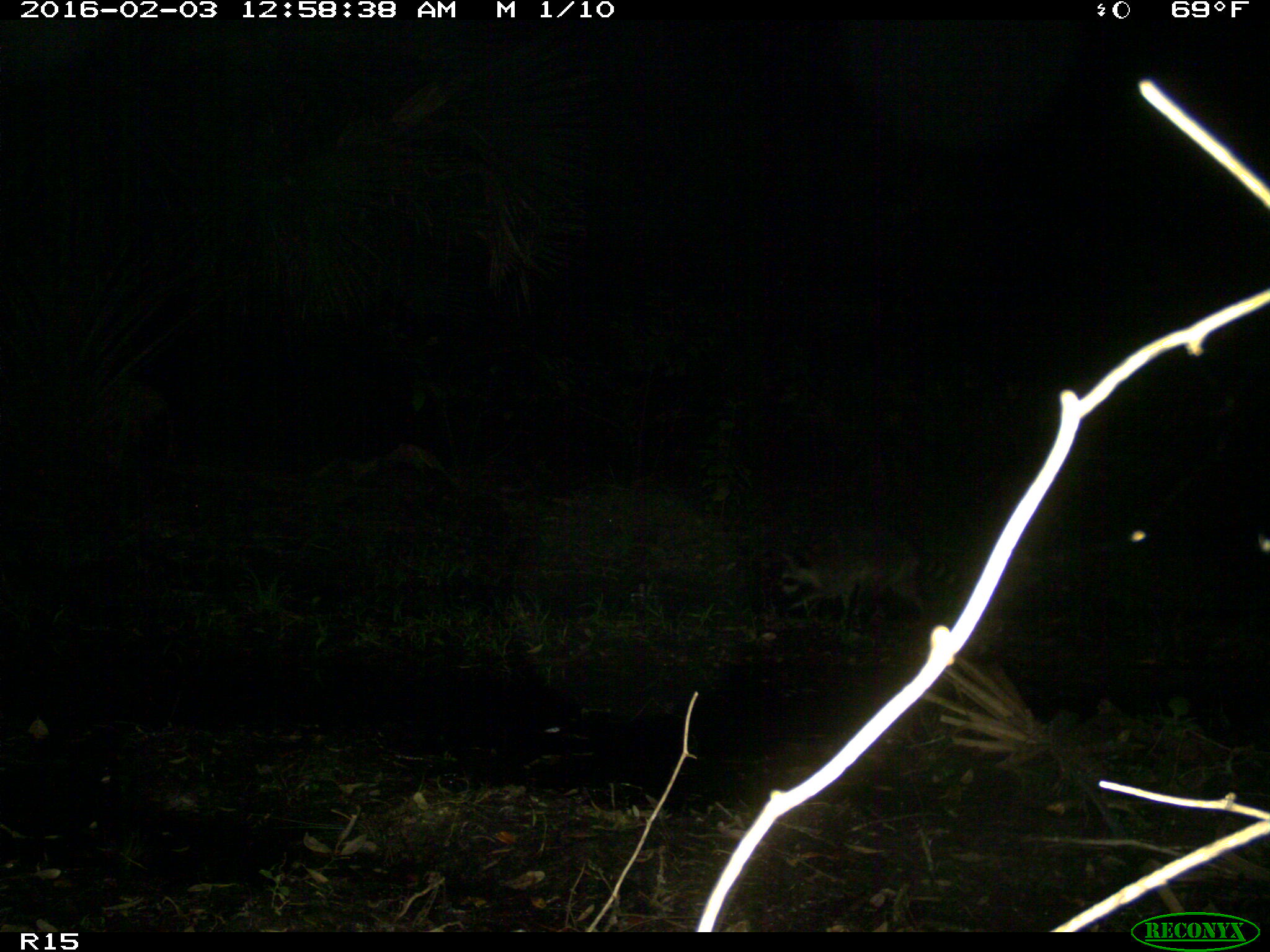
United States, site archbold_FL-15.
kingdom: Animalia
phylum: Chordata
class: Mammalia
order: Carnivora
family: Procyonidae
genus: Procyon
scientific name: Procyon lotor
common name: common raccoon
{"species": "Procyon lotor (common raccoon)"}